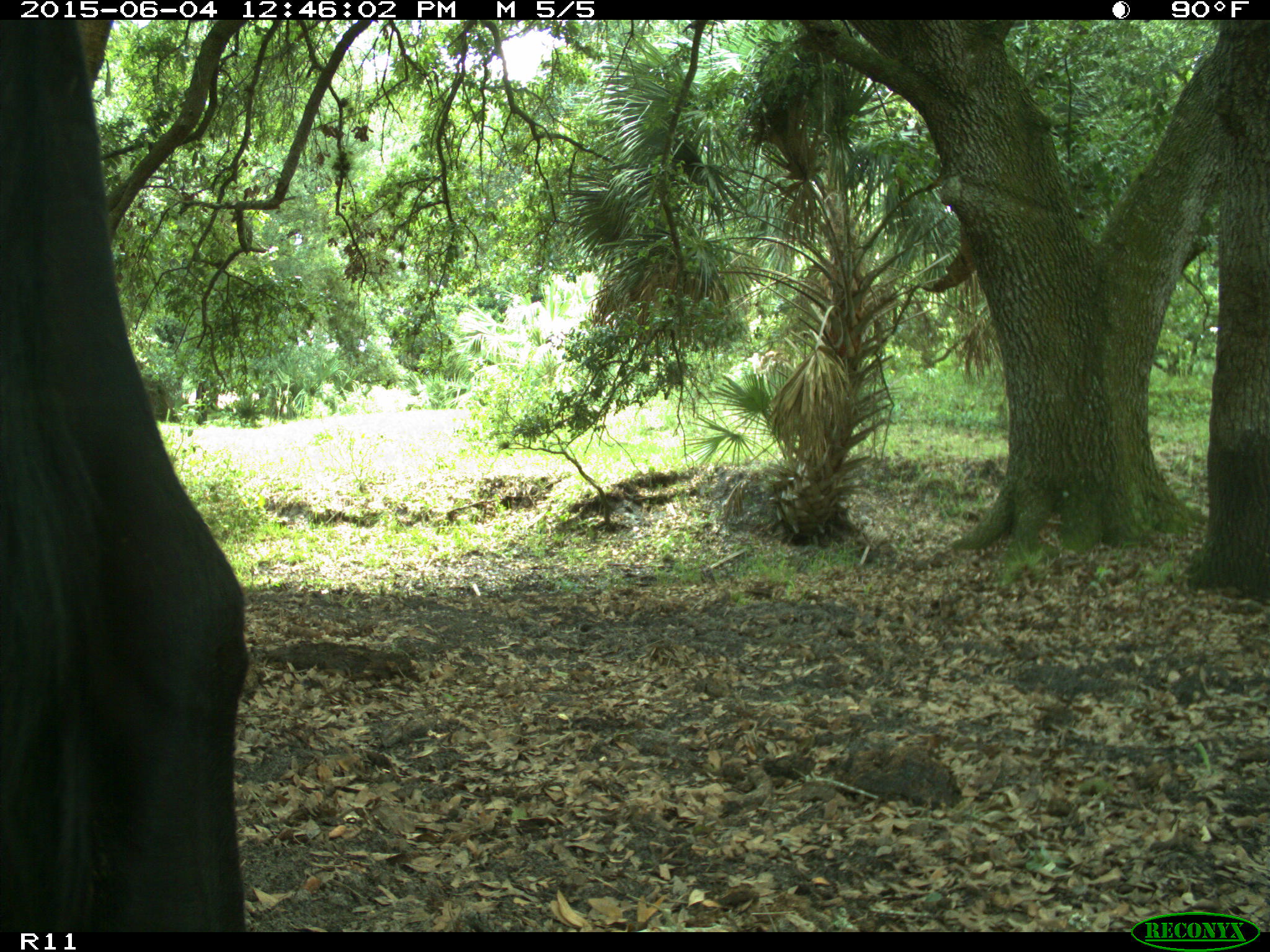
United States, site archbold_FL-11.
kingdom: Animalia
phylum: Chordata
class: Mammalia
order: Artiodactyla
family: Bovidae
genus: Bos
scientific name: Bos taurus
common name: domestic cow